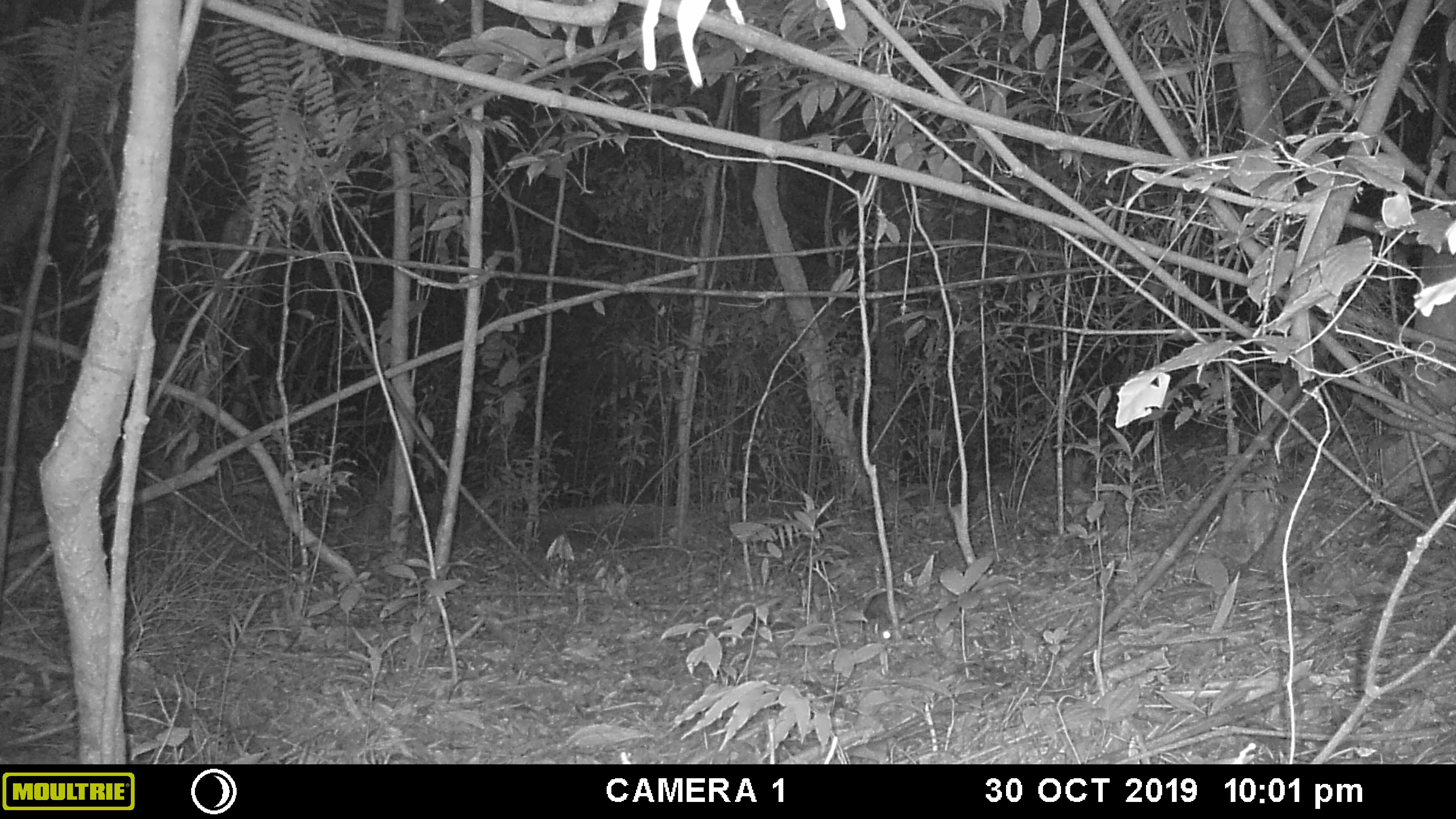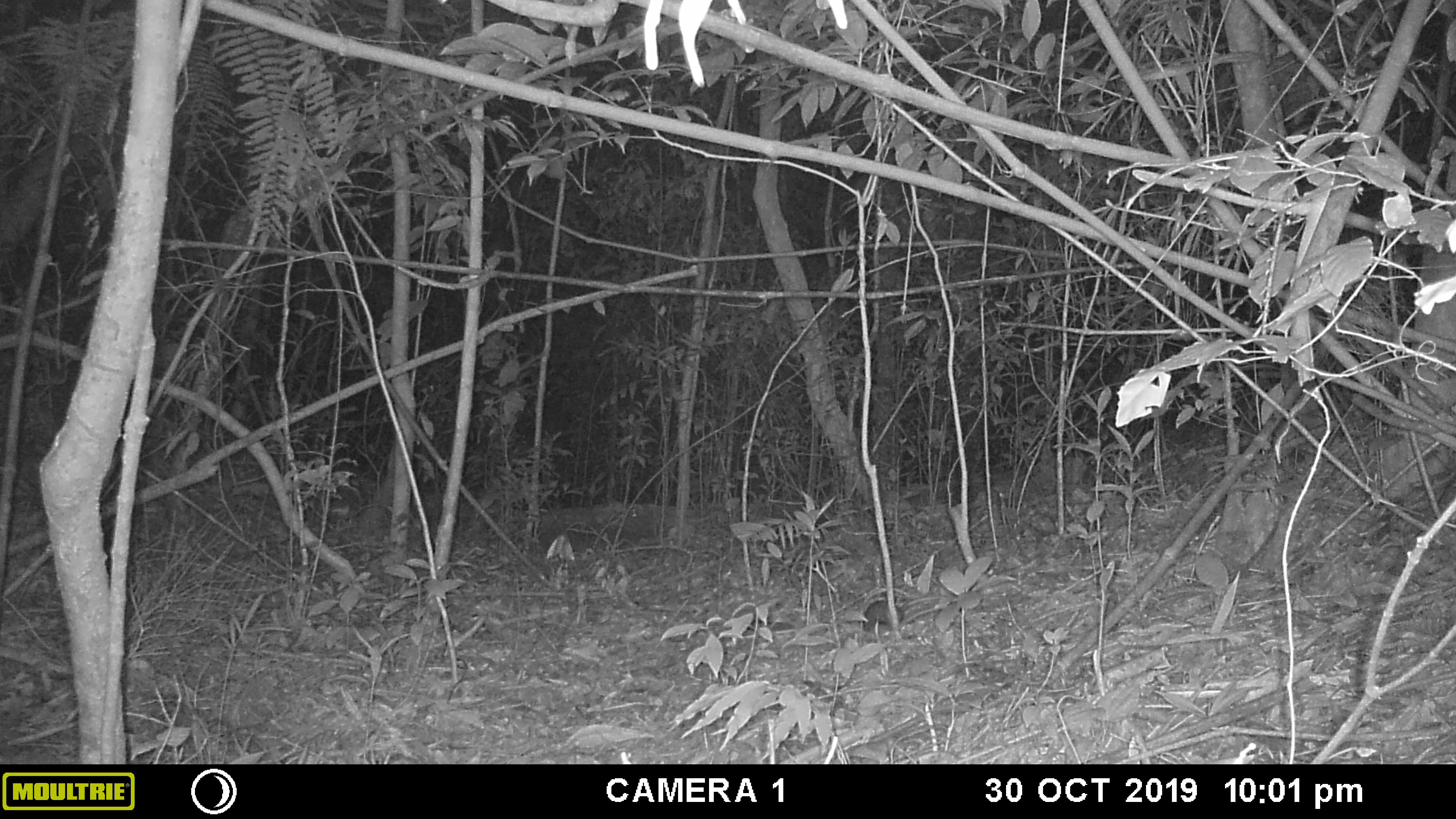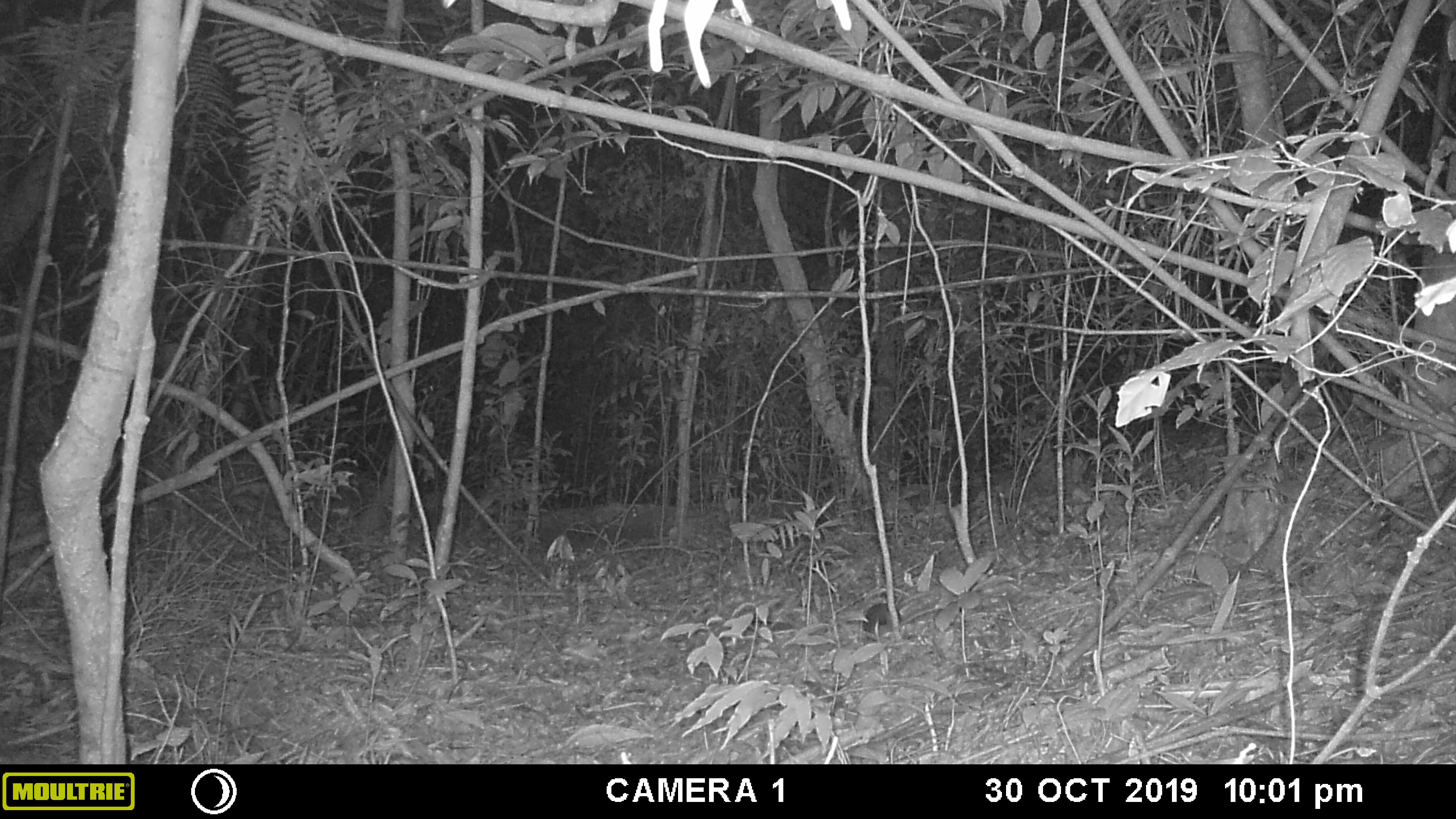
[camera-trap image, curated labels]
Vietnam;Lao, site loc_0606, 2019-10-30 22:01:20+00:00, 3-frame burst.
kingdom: Animalia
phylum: Chordata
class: Mammalia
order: Rodentia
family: Muridae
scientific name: Muridae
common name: old-world mice and rats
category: unidentified murid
Unidentified murid (old-world mice and rats) (Muridae). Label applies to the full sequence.